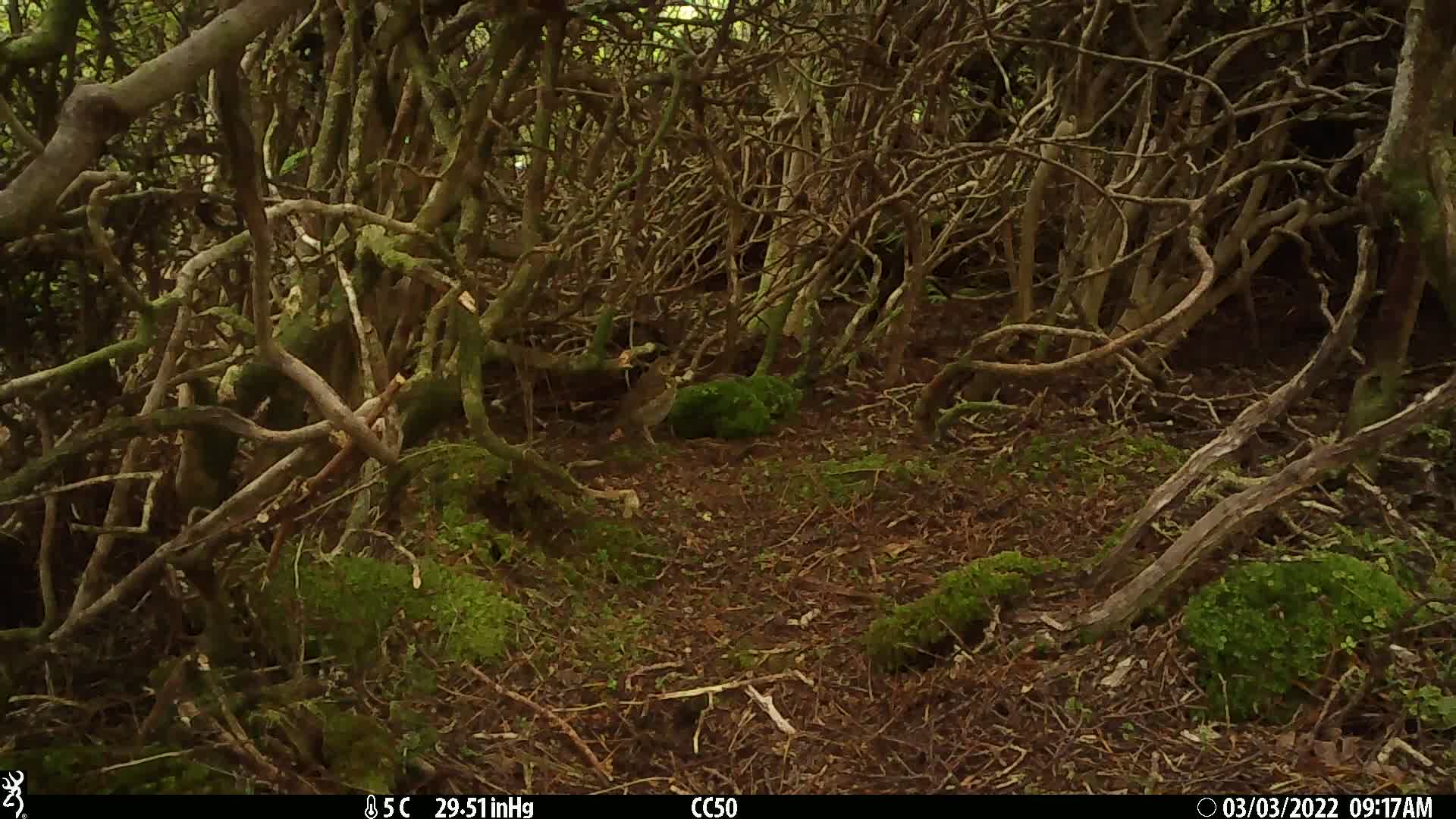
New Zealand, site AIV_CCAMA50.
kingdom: Animalia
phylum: Chordata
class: Aves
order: Passeriformes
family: Turdidae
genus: Turdus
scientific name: Turdus philomelos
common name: song thrush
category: thrush